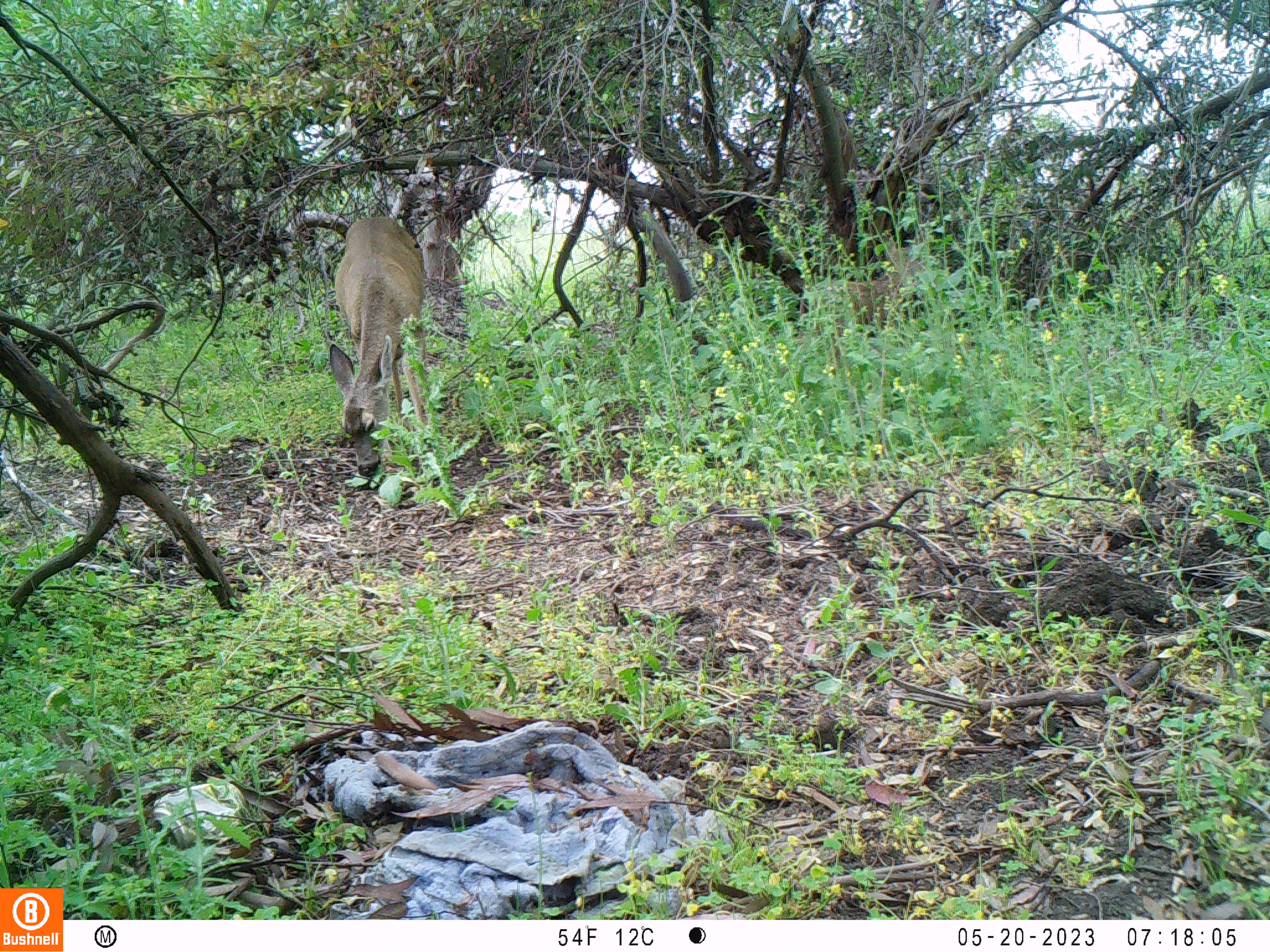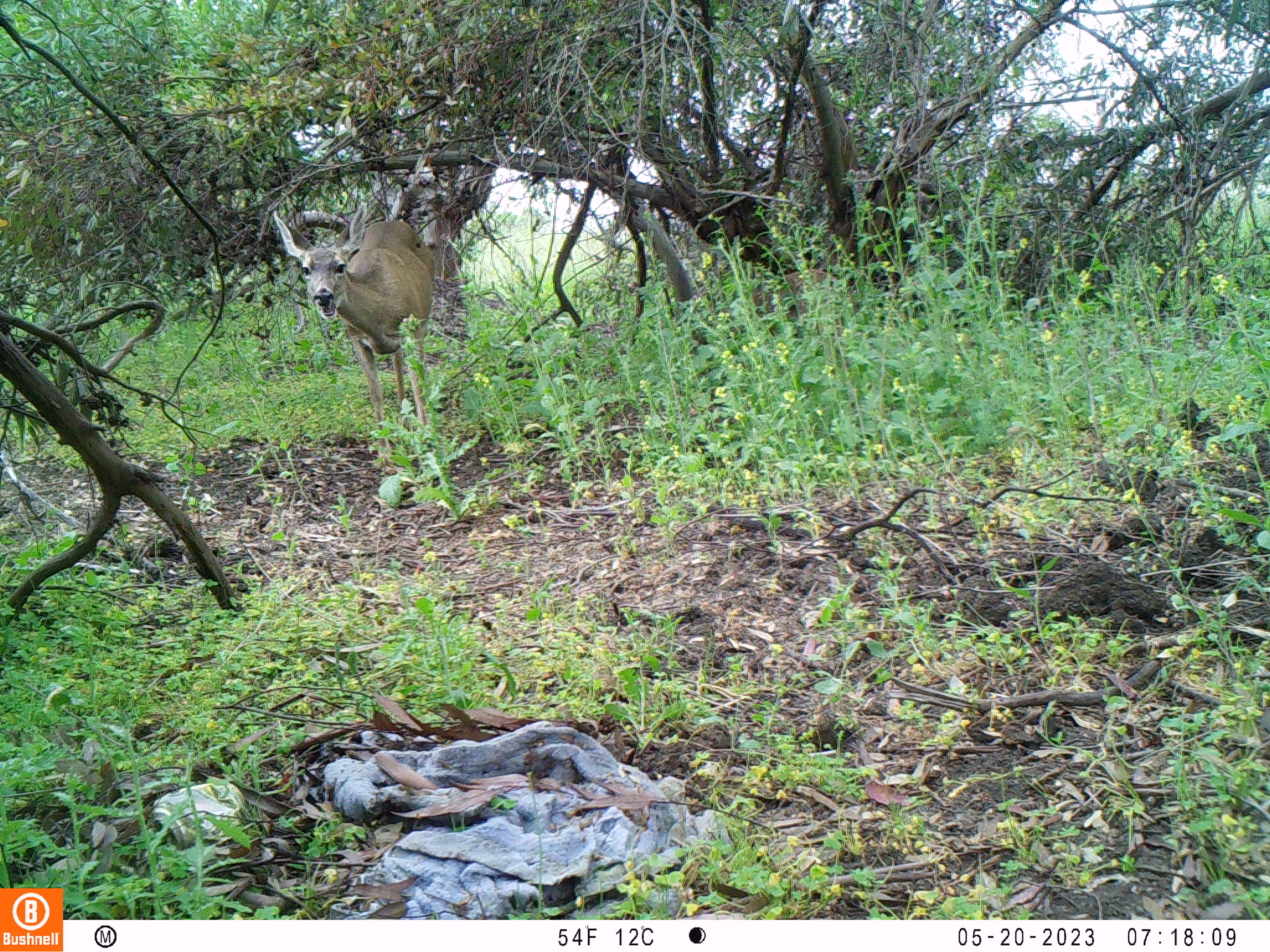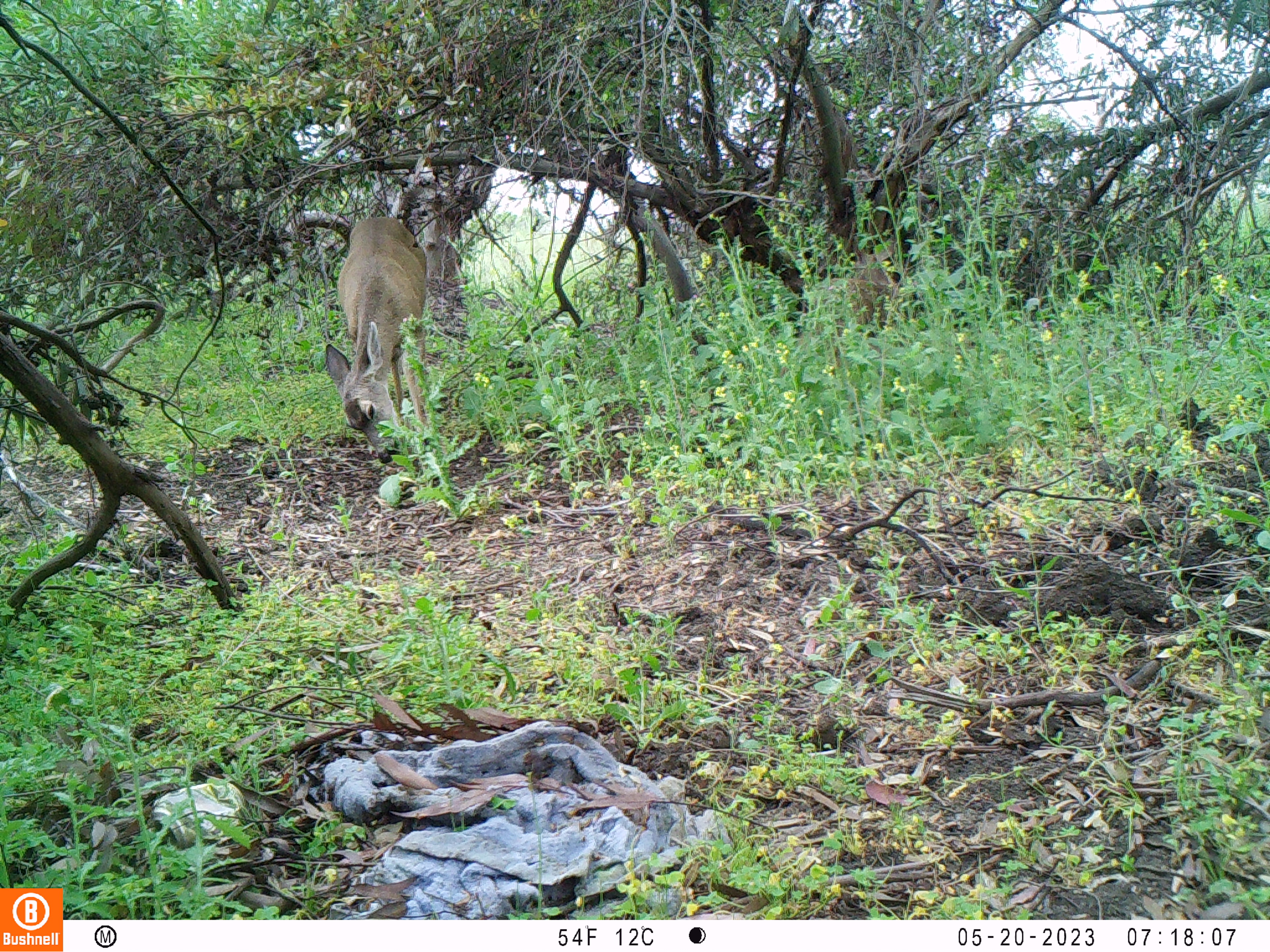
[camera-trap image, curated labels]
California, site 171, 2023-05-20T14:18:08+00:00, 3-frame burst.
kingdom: Animalia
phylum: Chordata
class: Mammalia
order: Artiodactyla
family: Cervidae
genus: Odocoileus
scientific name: Odocoileus hemionus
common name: mule deer